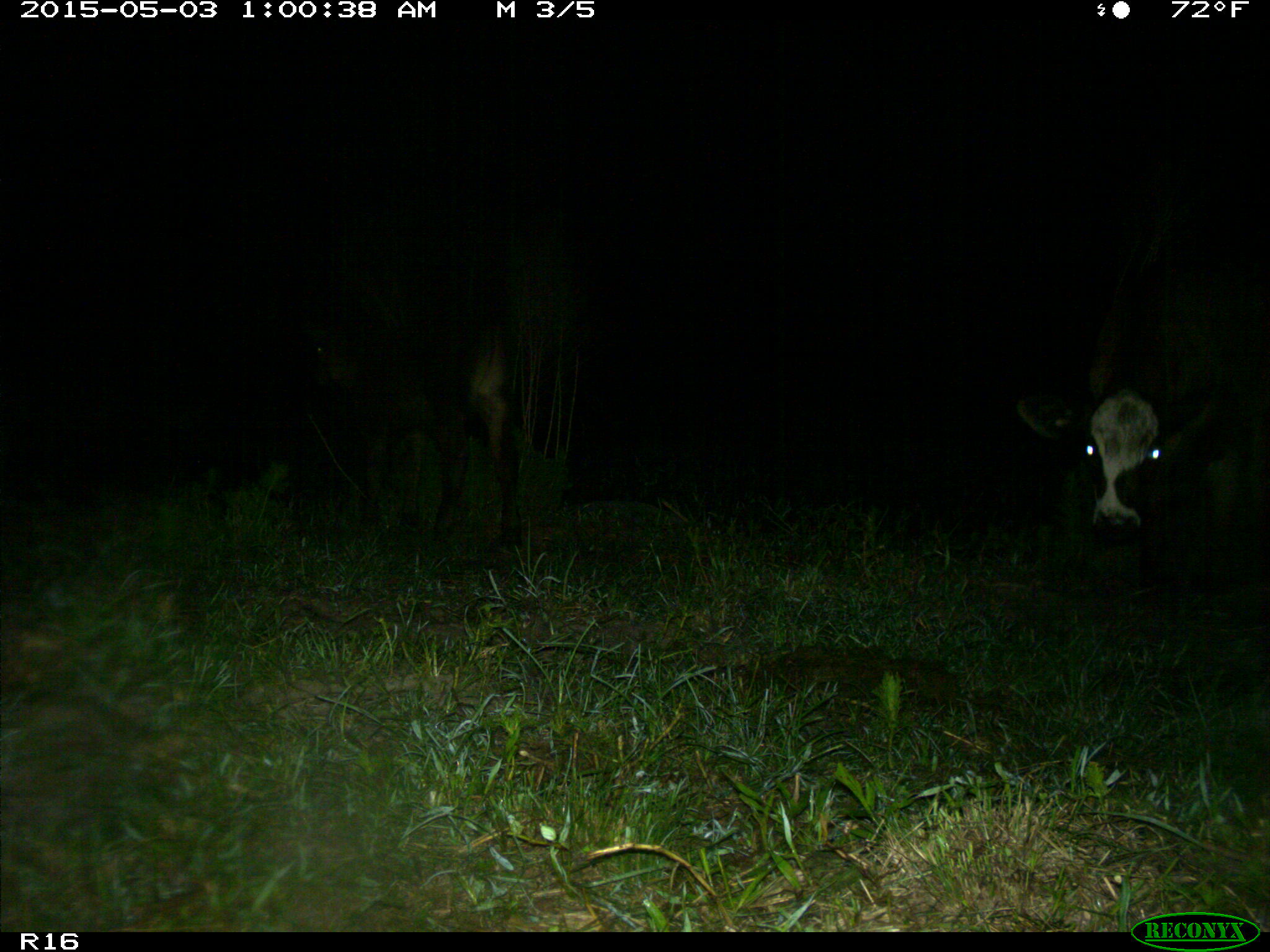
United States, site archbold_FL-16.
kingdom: Animalia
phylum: Chordata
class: Mammalia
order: Artiodactyla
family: Bovidae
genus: Bos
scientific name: Bos taurus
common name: domestic cow